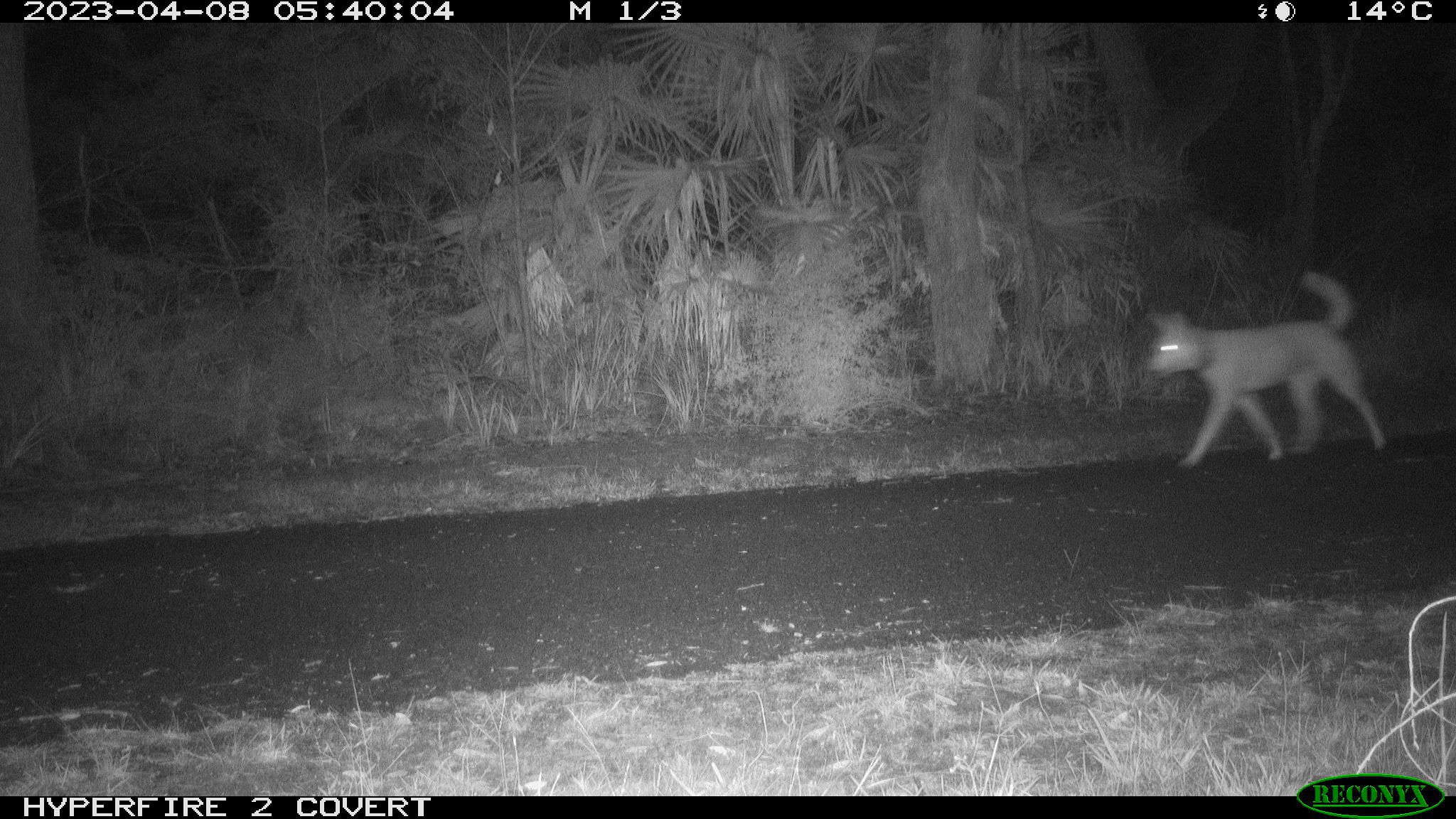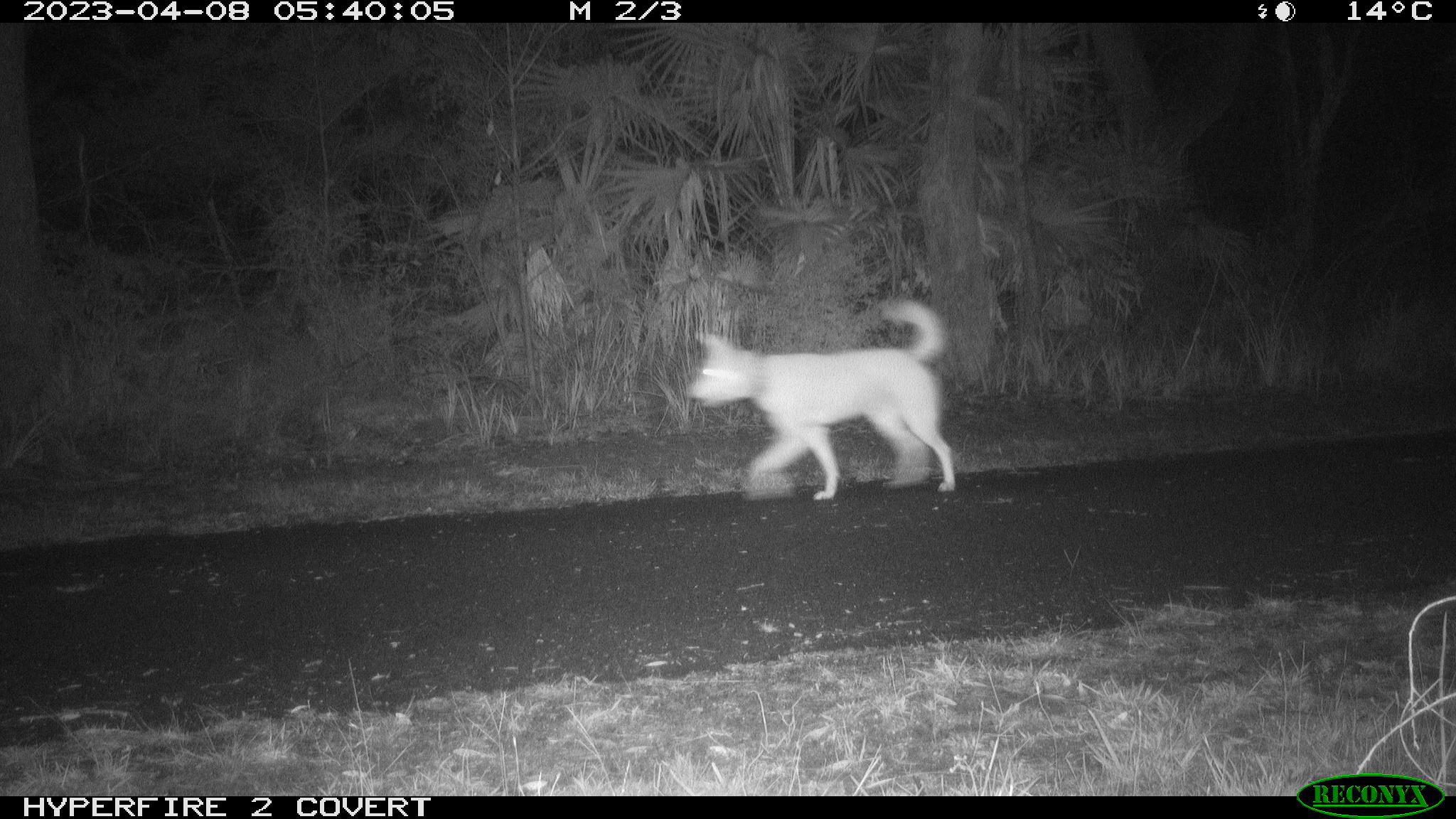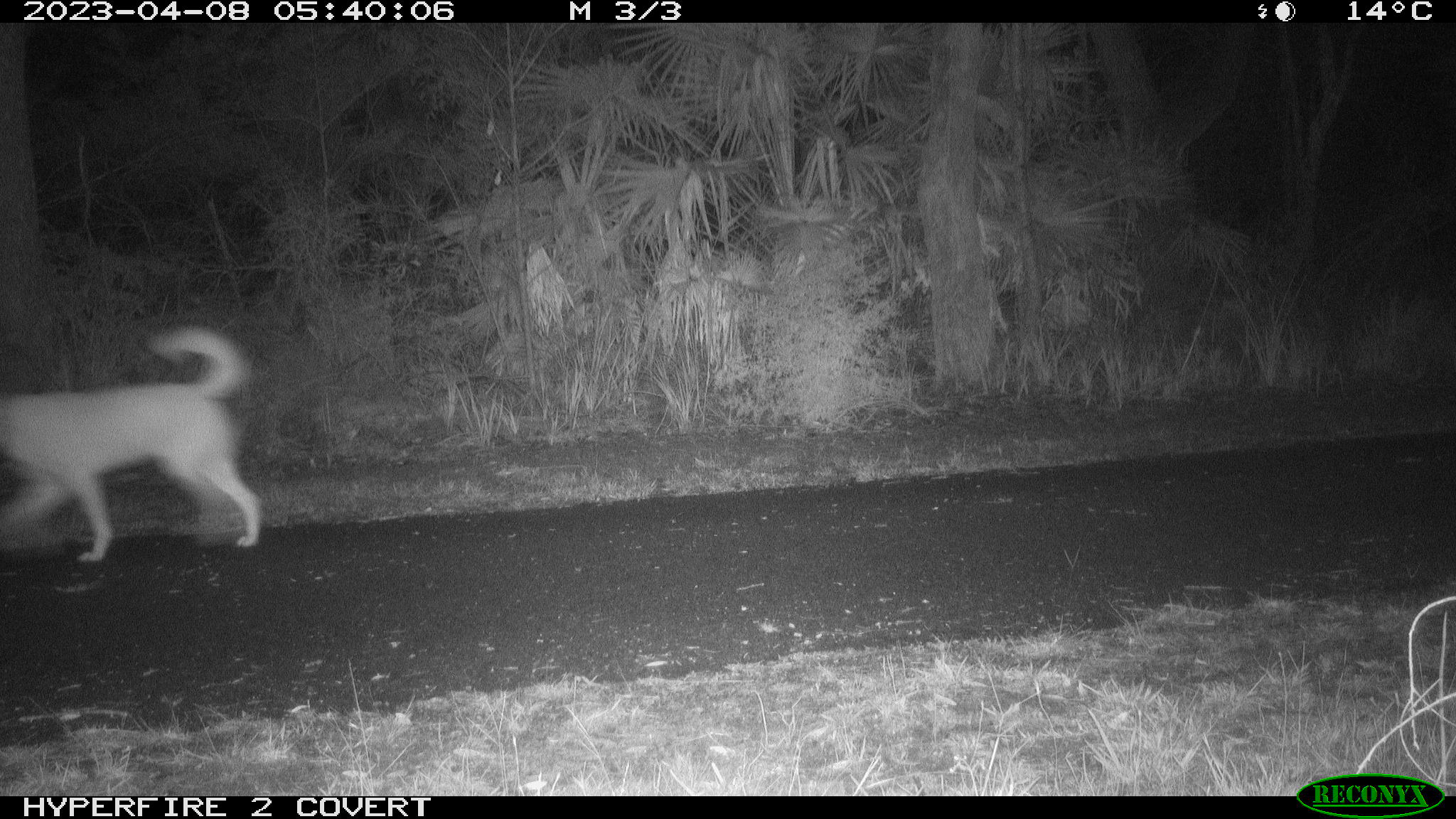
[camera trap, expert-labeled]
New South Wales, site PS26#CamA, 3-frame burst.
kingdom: Animalia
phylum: Chordata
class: Mammalia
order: Carnivora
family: Canidae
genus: Canis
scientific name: Canis familiaris dingo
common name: dingo